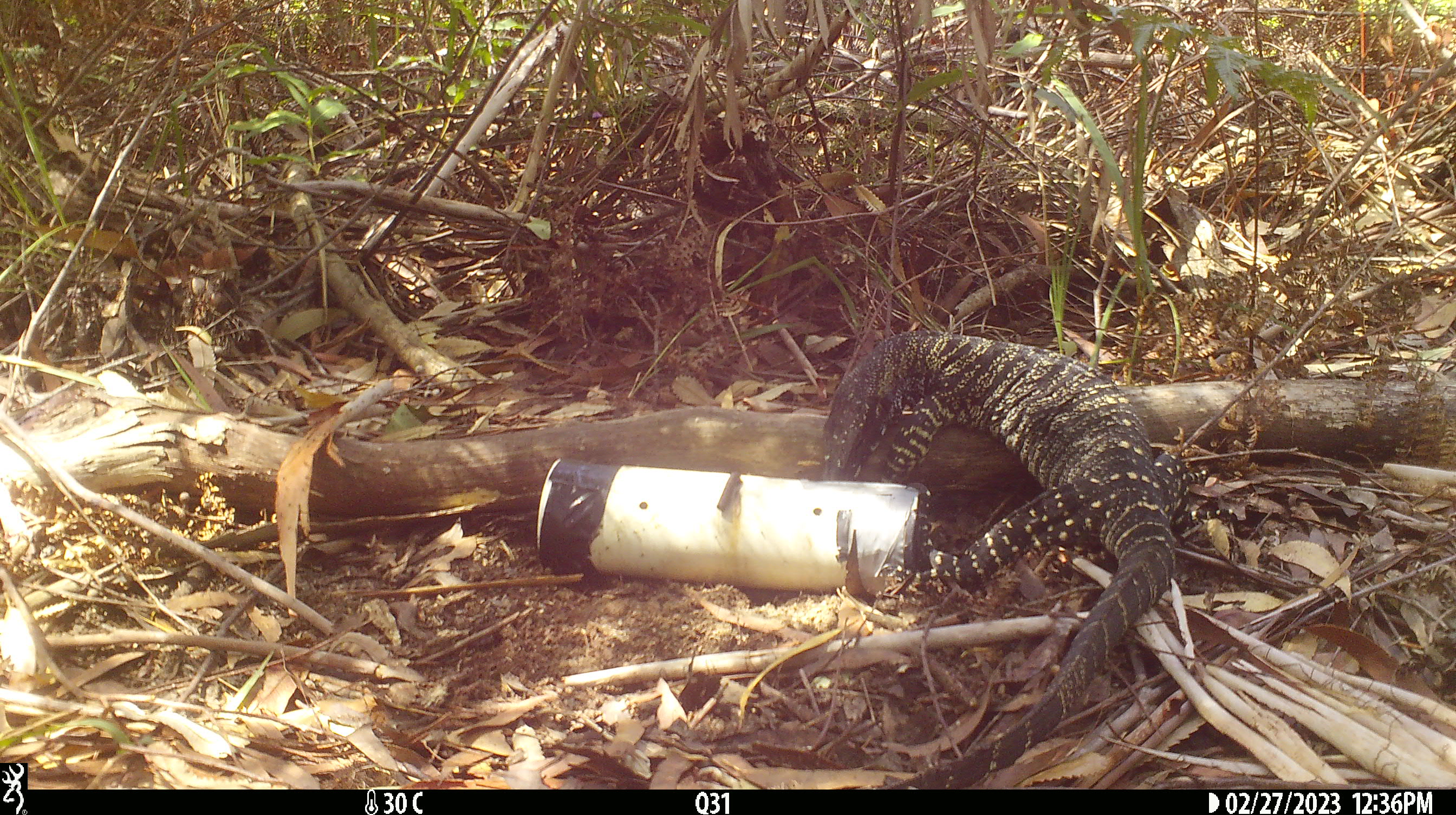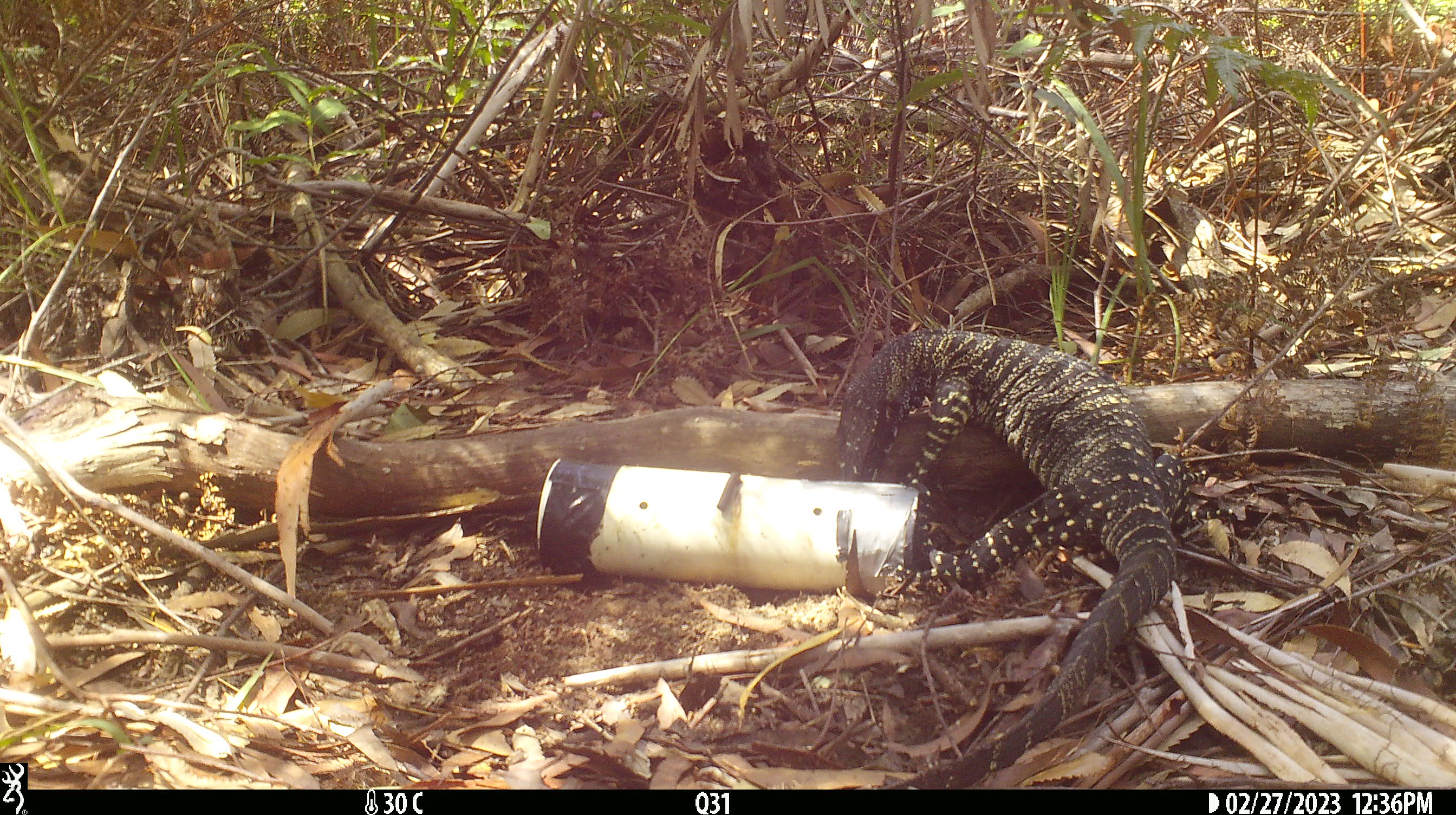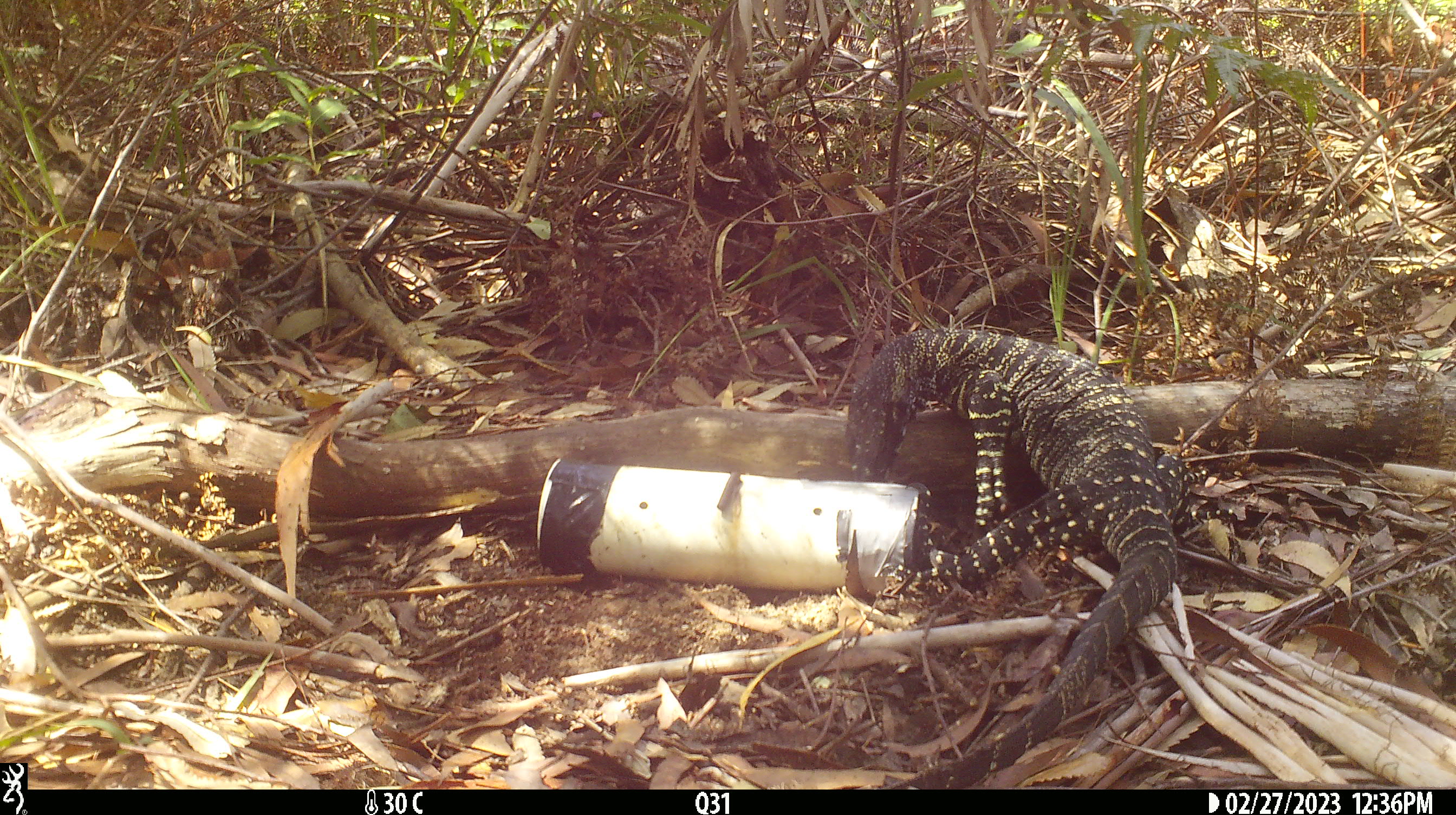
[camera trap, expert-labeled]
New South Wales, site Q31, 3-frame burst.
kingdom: Animalia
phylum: Chordata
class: Reptilia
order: Squamata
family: Varanidae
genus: Varanus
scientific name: Varanus varius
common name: lace monitor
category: goanna